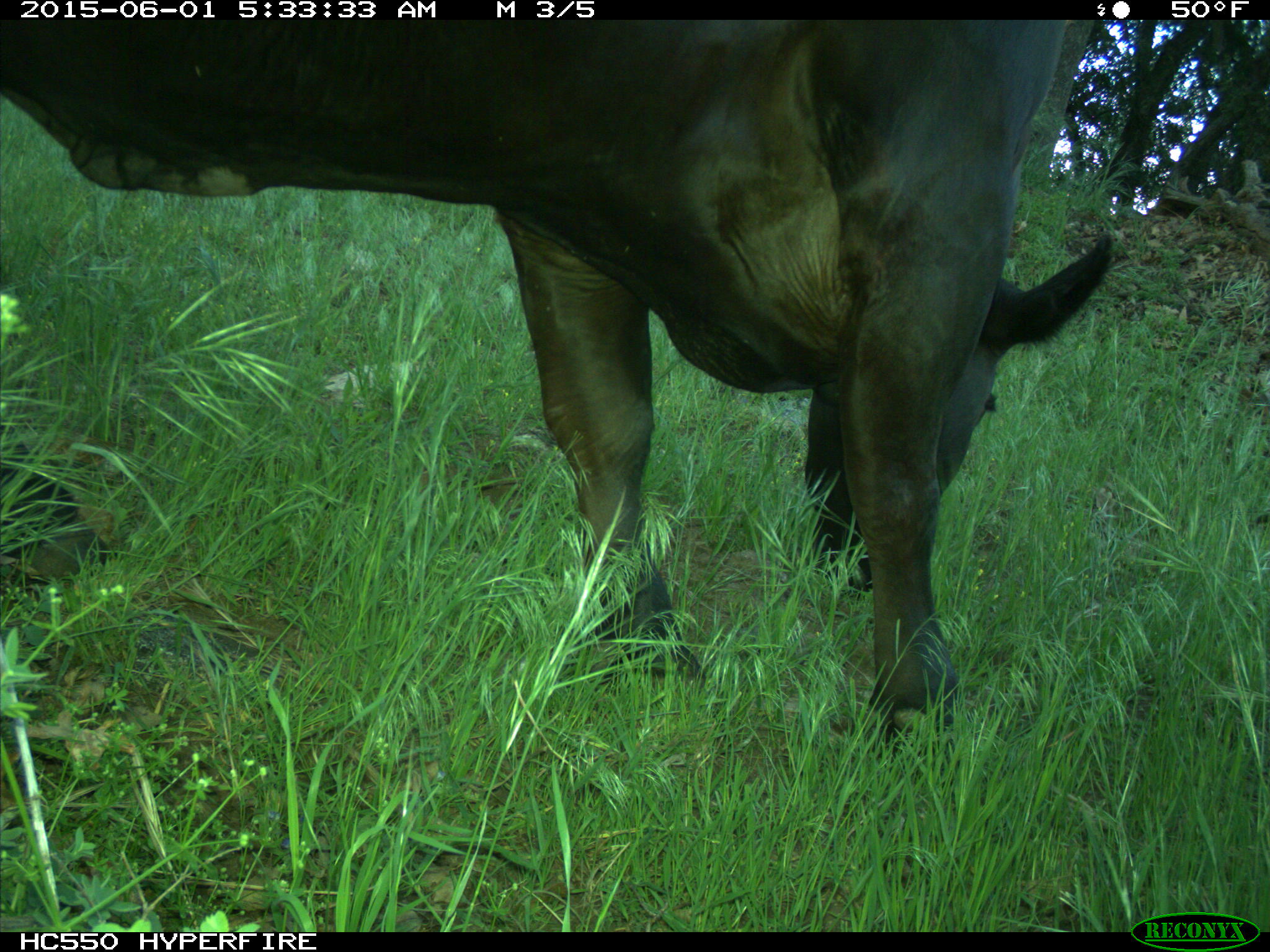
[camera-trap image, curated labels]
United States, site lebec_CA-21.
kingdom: Animalia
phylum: Chordata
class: Mammalia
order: Artiodactyla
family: Bovidae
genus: Bos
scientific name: Bos taurus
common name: domestic cow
Bos taurus (domestic cow).